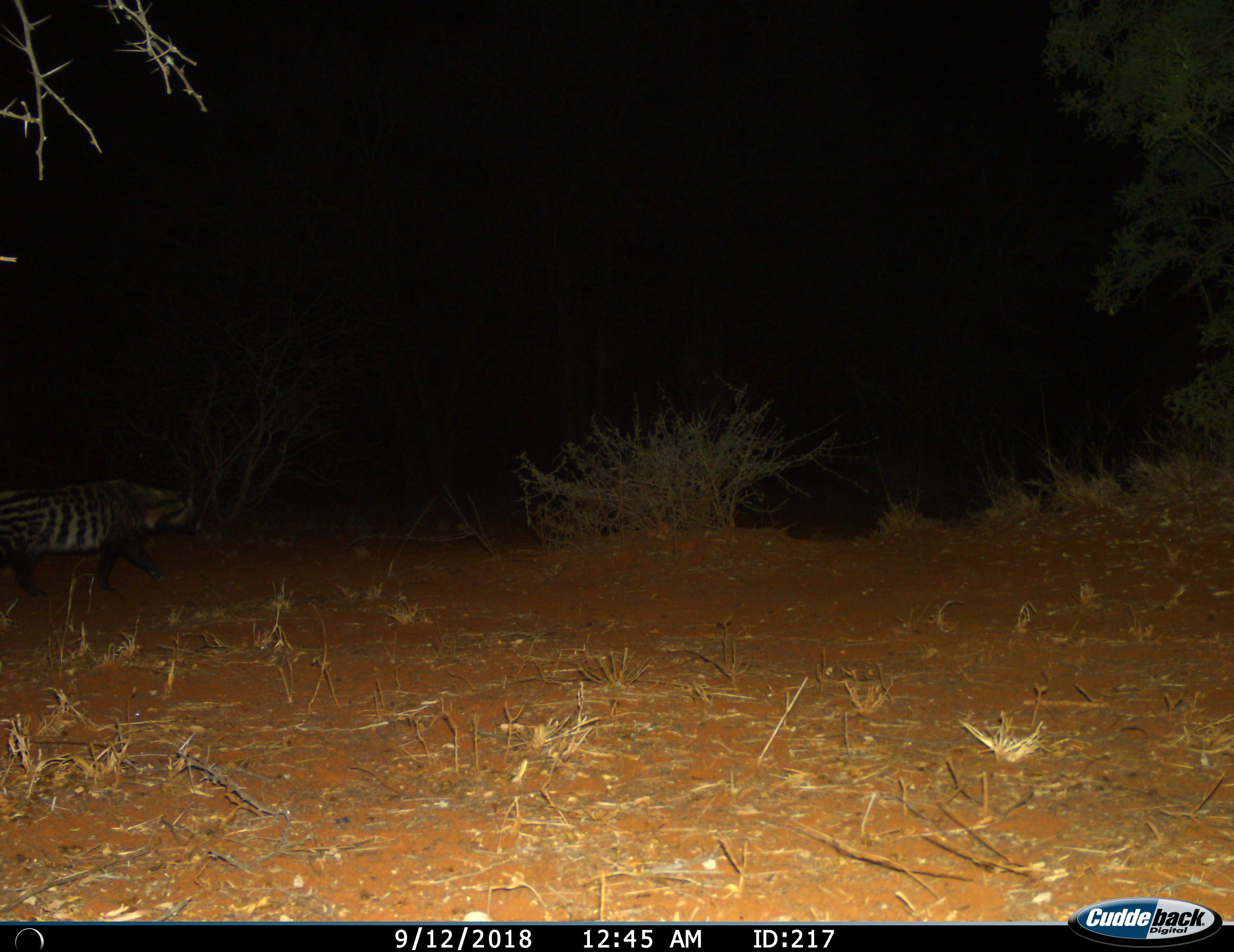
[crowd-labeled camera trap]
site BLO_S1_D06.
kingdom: Animalia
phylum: Chordata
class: Mammalia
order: Carnivora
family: Viverridae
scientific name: Viverridae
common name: civet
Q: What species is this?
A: Civet (Viverridae).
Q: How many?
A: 1.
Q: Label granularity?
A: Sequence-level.